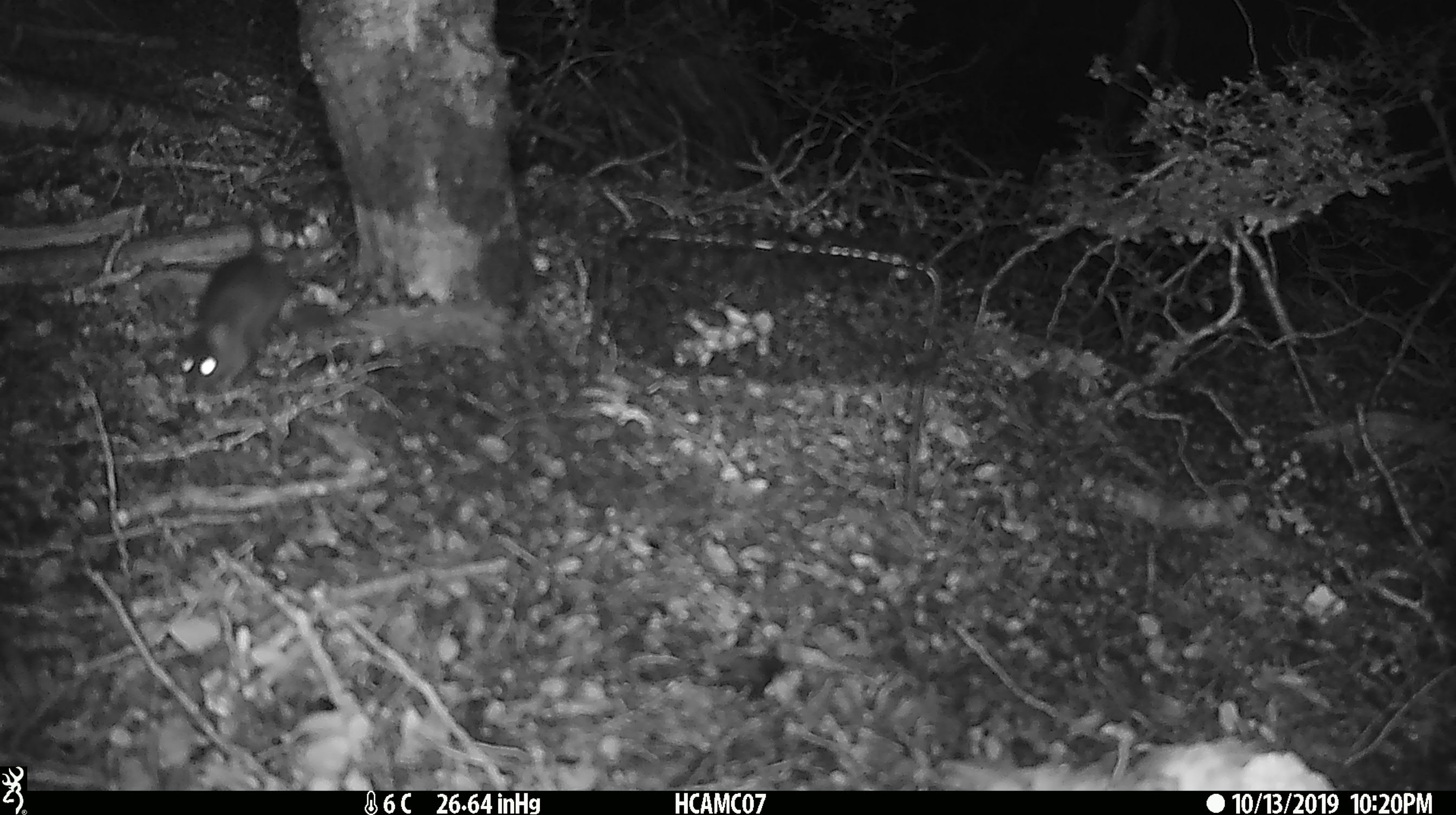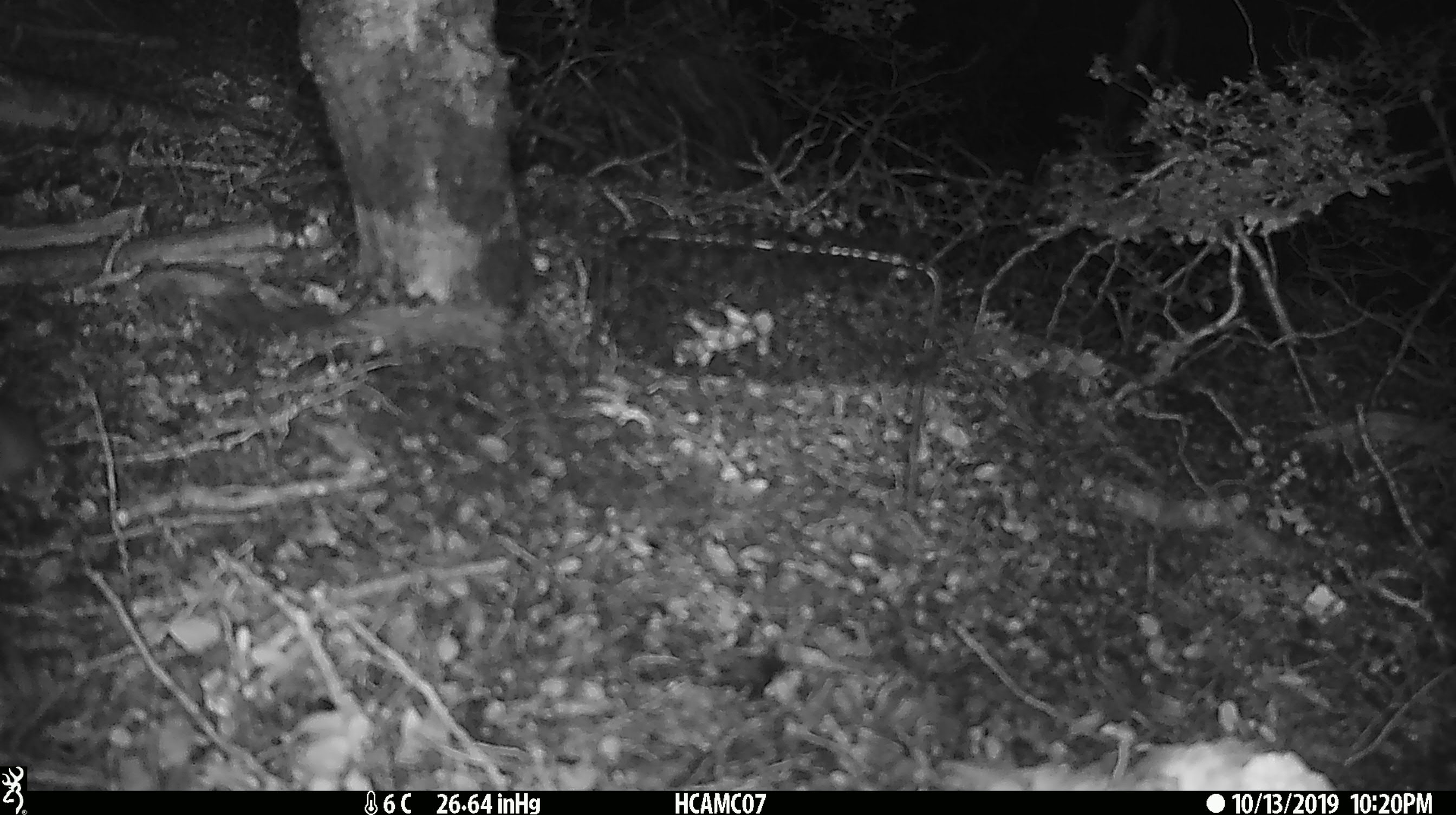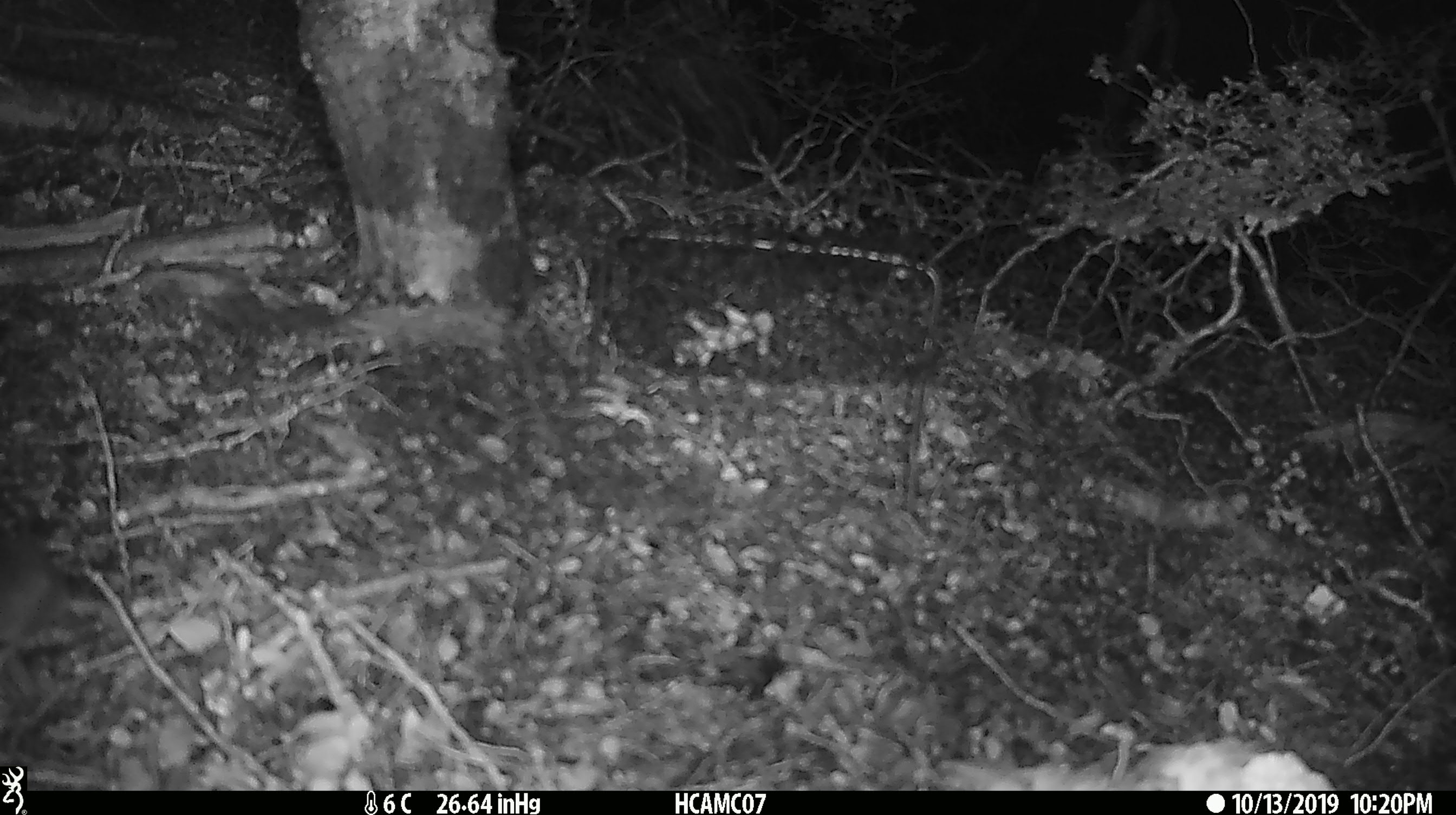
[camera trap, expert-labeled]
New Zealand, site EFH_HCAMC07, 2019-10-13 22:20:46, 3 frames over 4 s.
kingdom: Animalia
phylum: Chordata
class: Mammalia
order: Rodentia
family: Muridae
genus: Mus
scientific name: Mus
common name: mouse